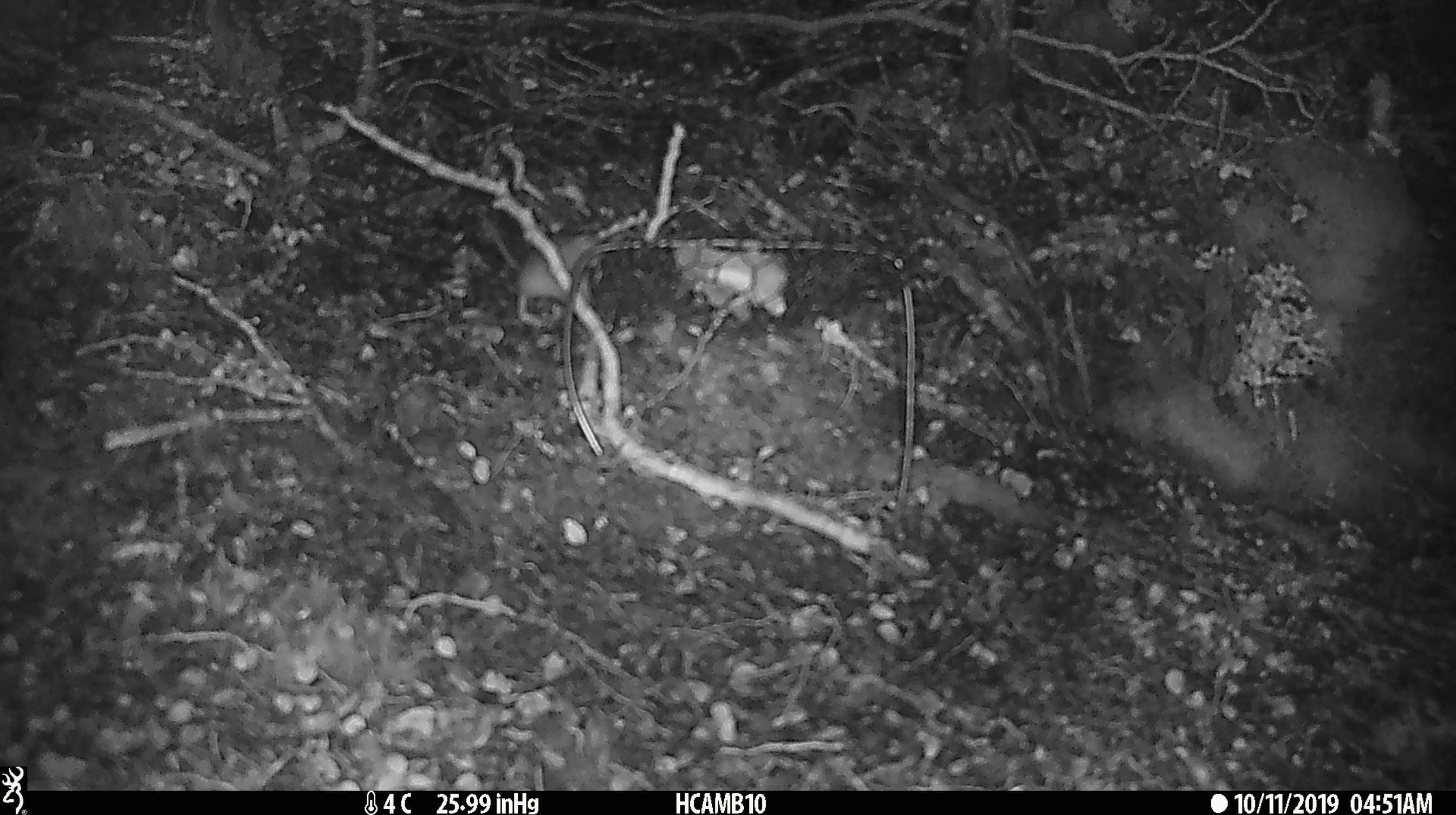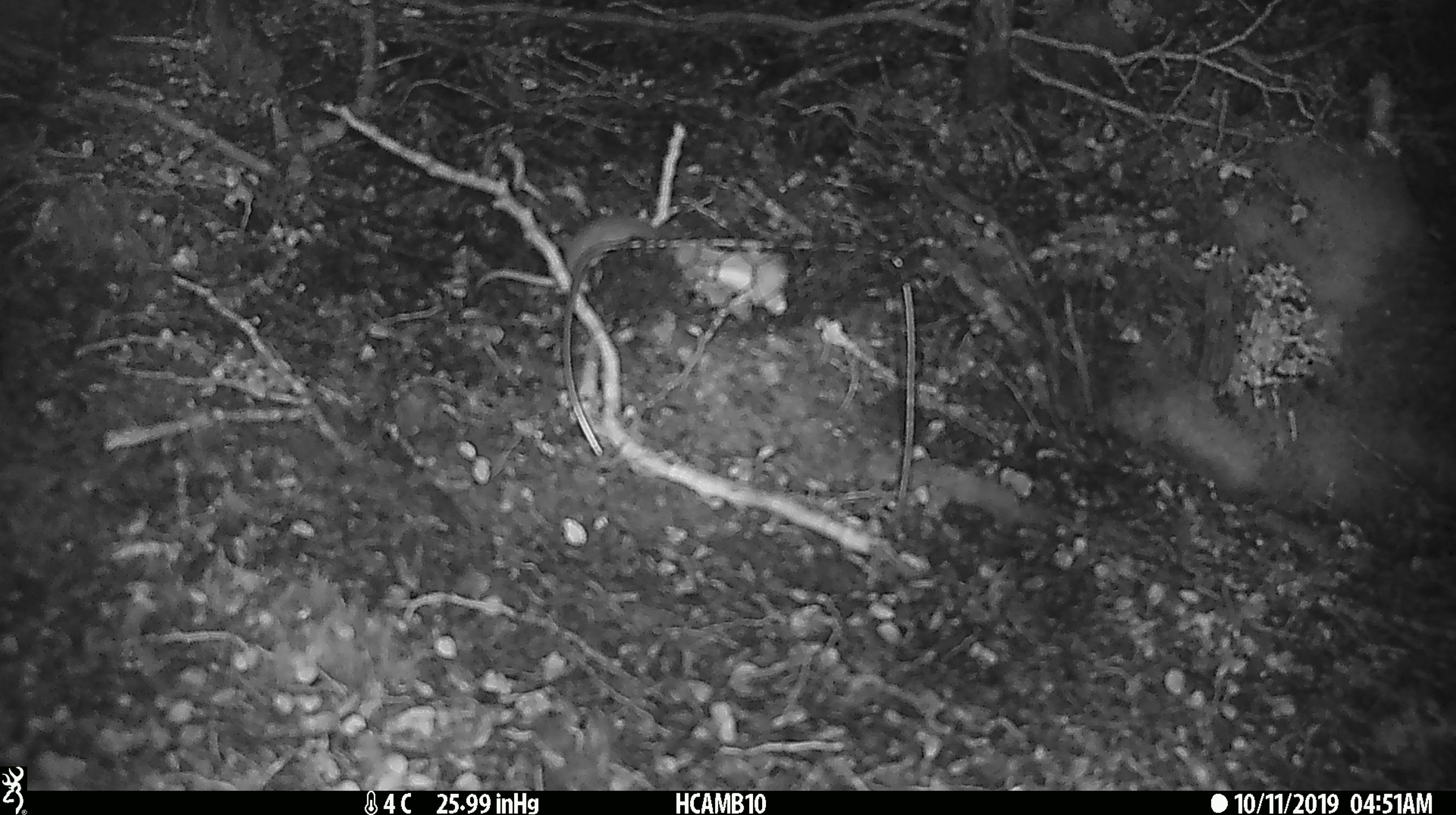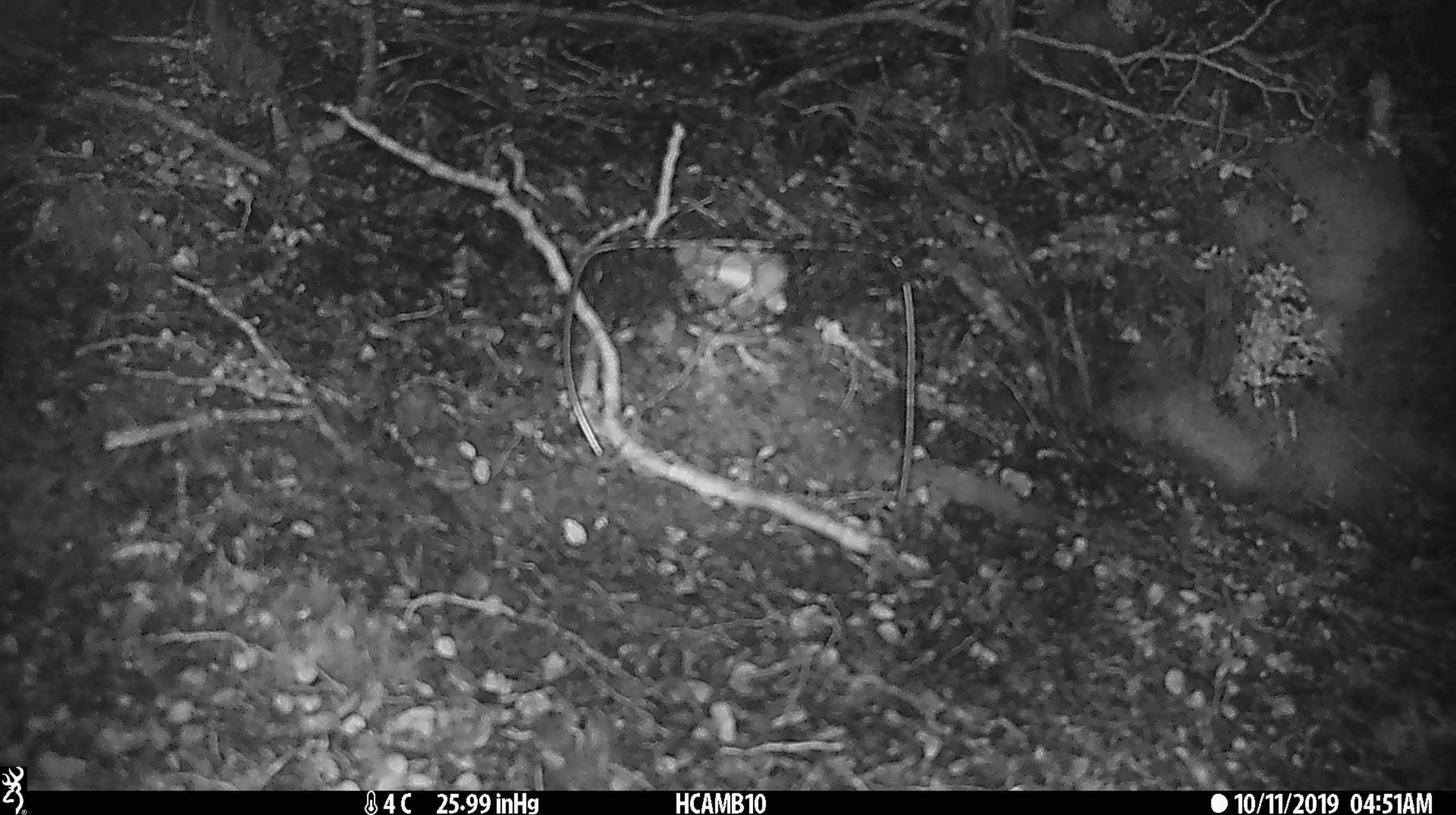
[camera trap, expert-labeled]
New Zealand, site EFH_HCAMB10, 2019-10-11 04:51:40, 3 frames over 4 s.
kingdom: Animalia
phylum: Chordata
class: Mammalia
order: Rodentia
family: Muridae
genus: Mus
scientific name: Mus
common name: mouse